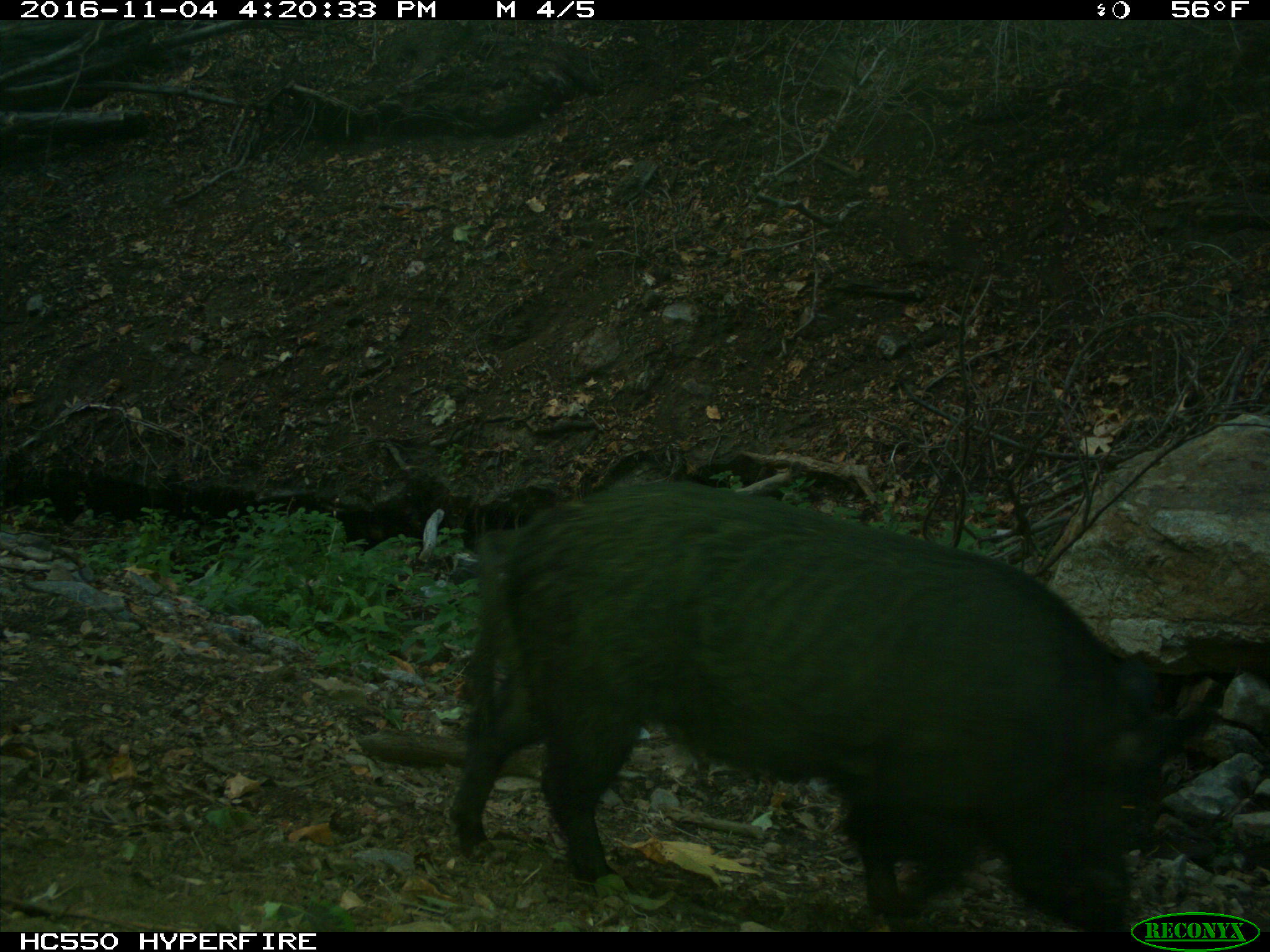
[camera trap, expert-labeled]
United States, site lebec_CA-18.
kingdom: Animalia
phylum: Chordata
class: Mammalia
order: Artiodactyla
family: Suidae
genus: Sus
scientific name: Sus scrofa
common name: wild boar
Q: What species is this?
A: Sus scrofa (wild boar).